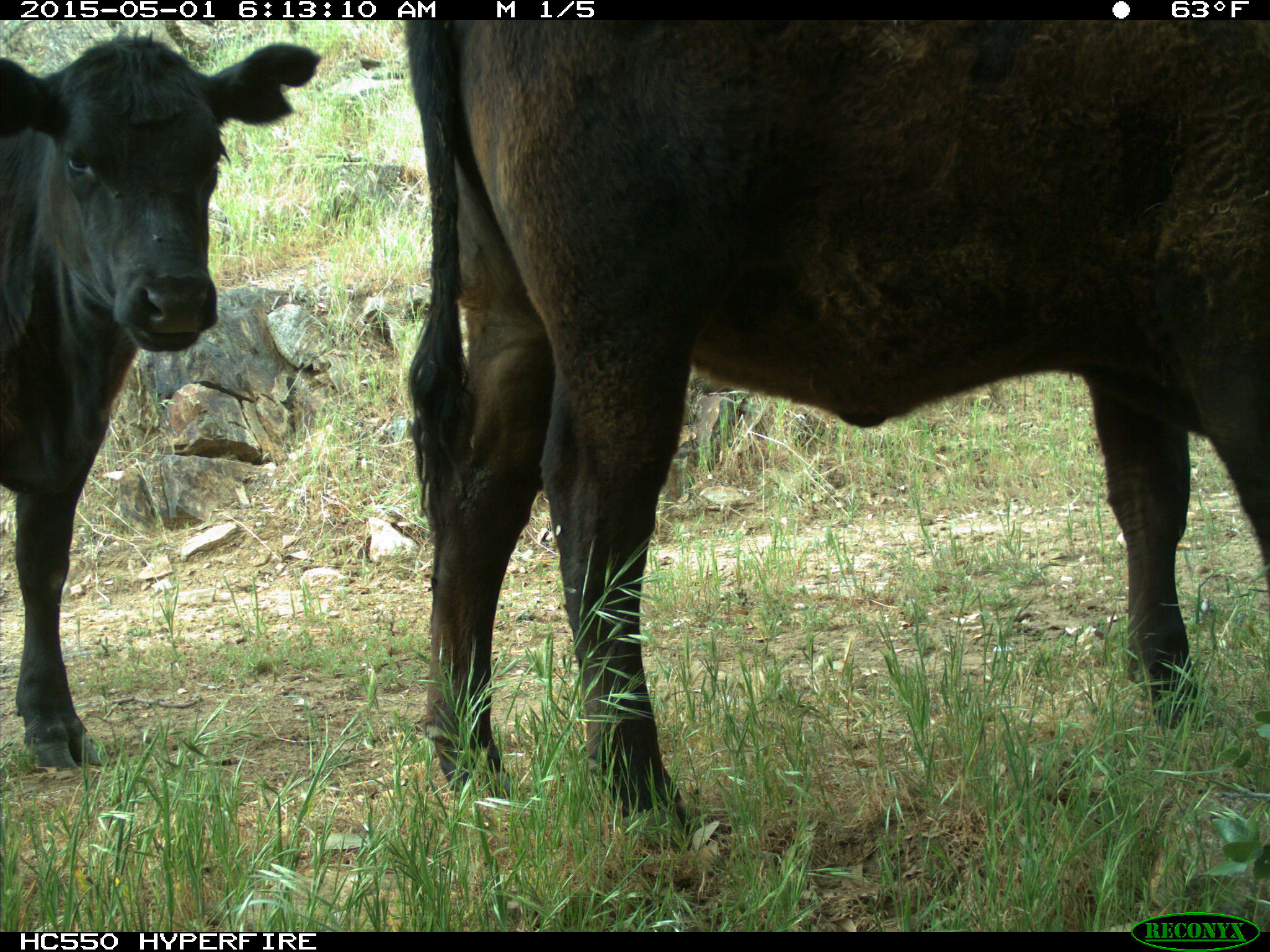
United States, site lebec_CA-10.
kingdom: Animalia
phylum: Chordata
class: Mammalia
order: Artiodactyla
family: Bovidae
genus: Bos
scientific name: Bos taurus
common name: domestic cow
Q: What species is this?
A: Bos taurus (domestic cow).